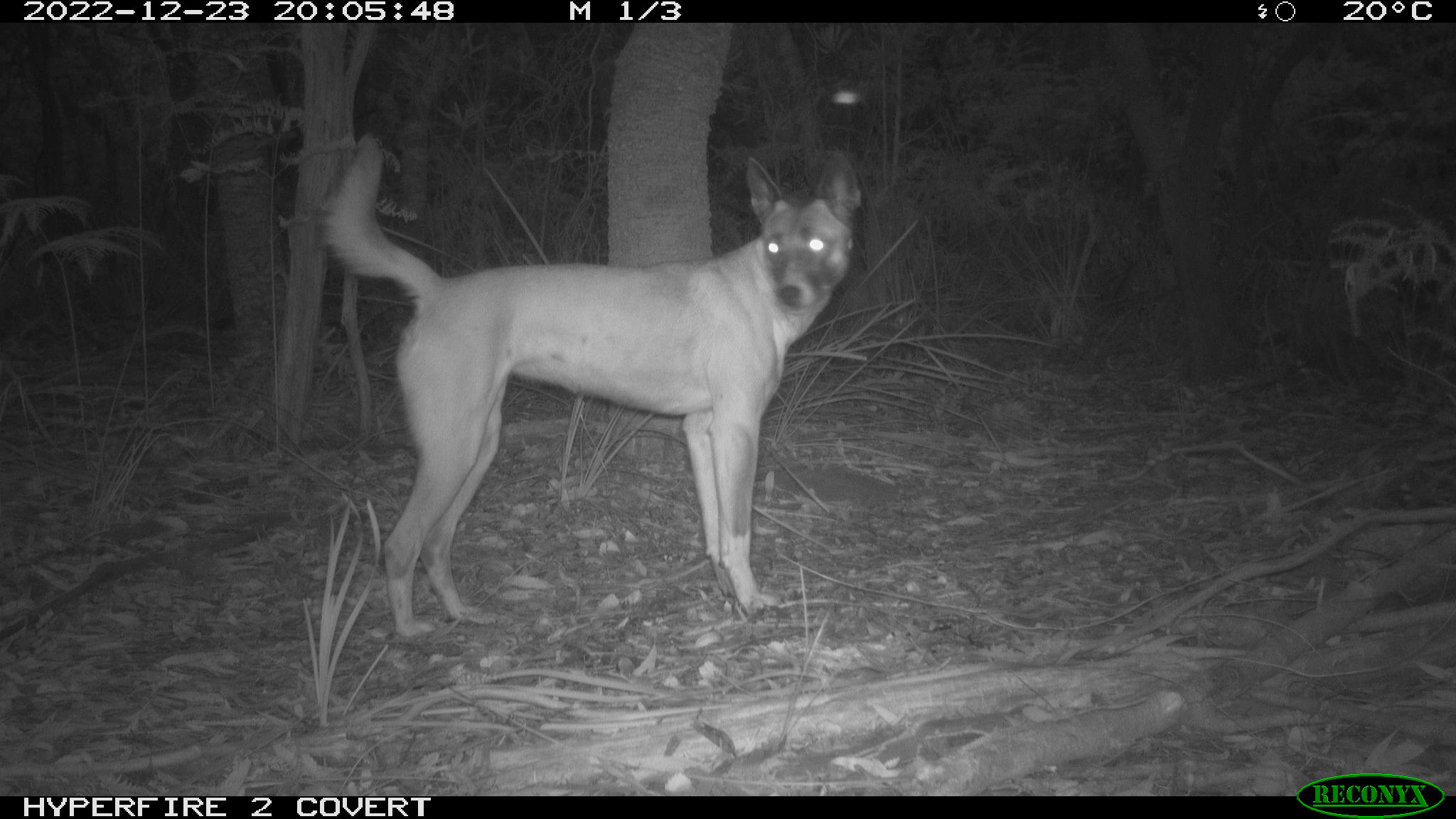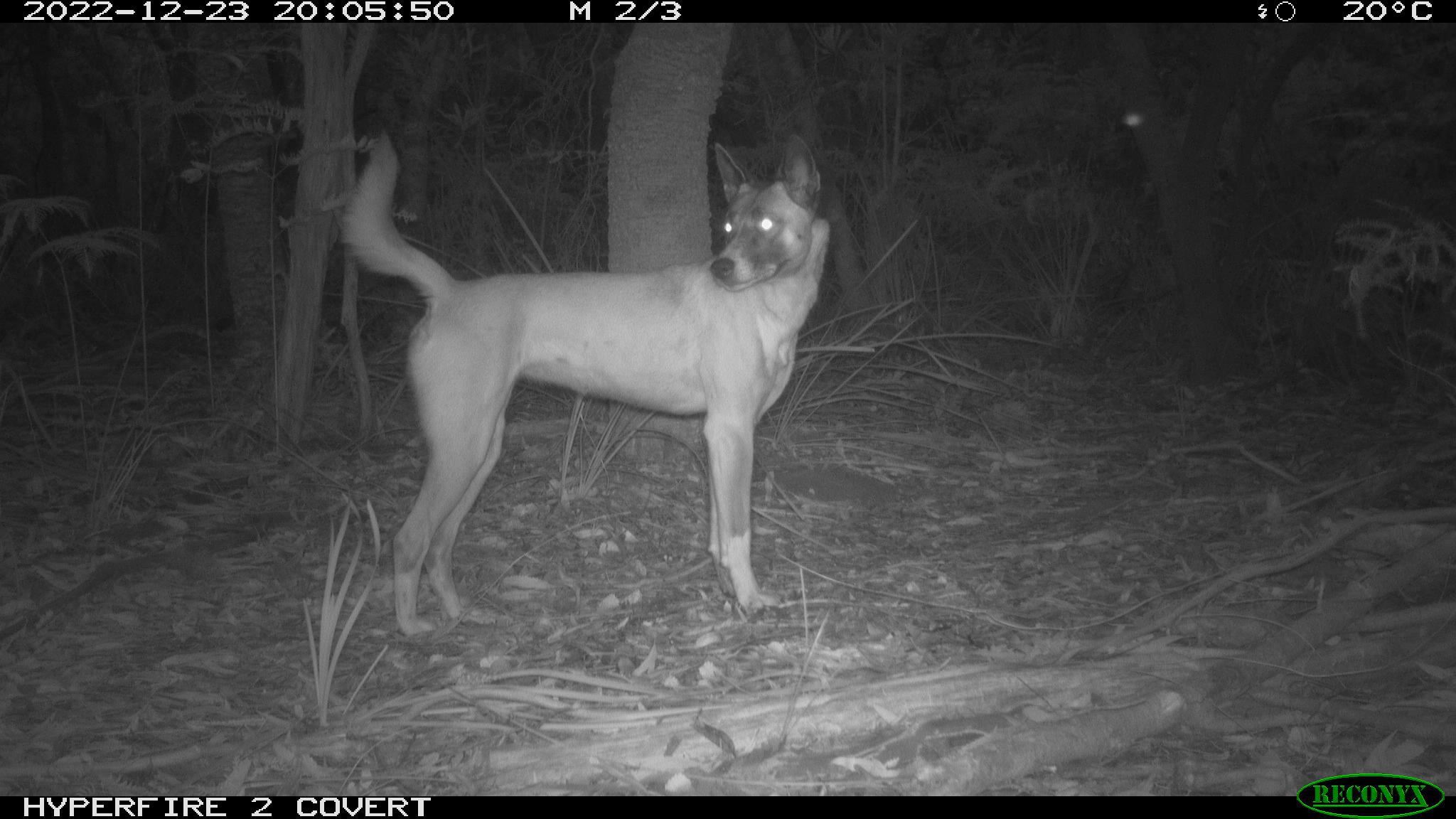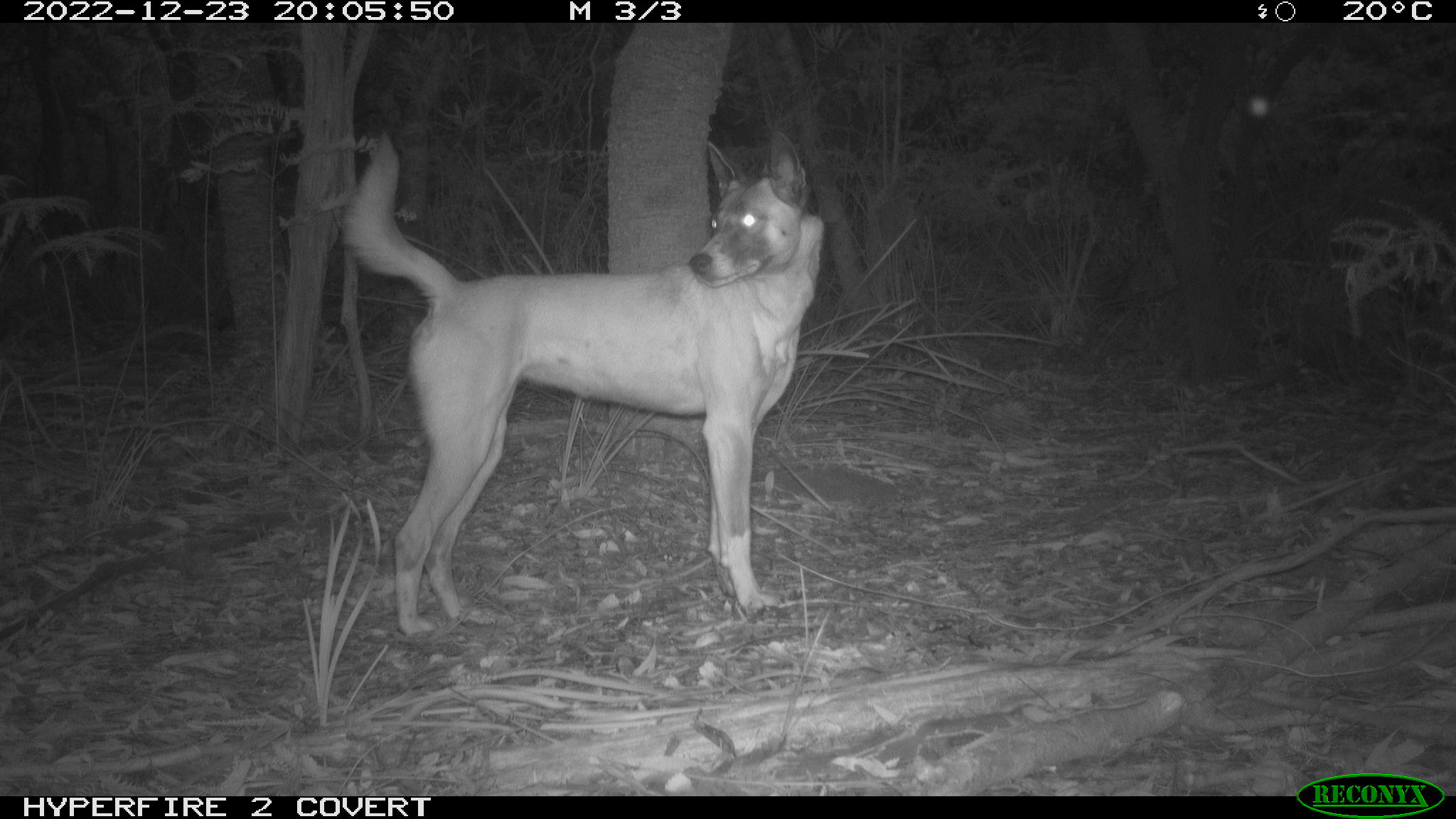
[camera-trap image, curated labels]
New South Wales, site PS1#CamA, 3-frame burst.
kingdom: Animalia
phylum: Chordata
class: Mammalia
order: Carnivora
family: Canidae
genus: Canis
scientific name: Canis familiaris dingo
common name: dingo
Dingo (Canis familiaris dingo).